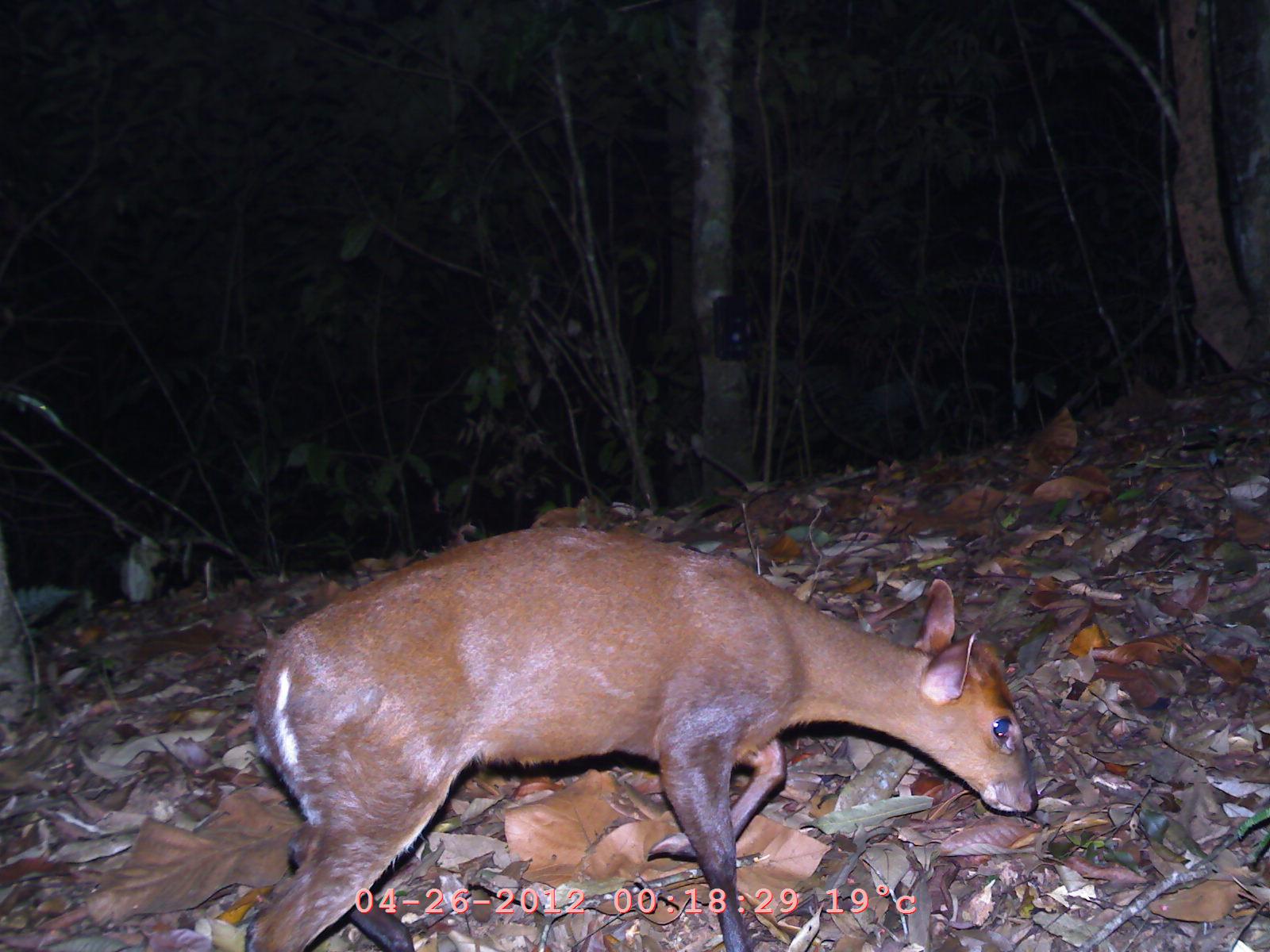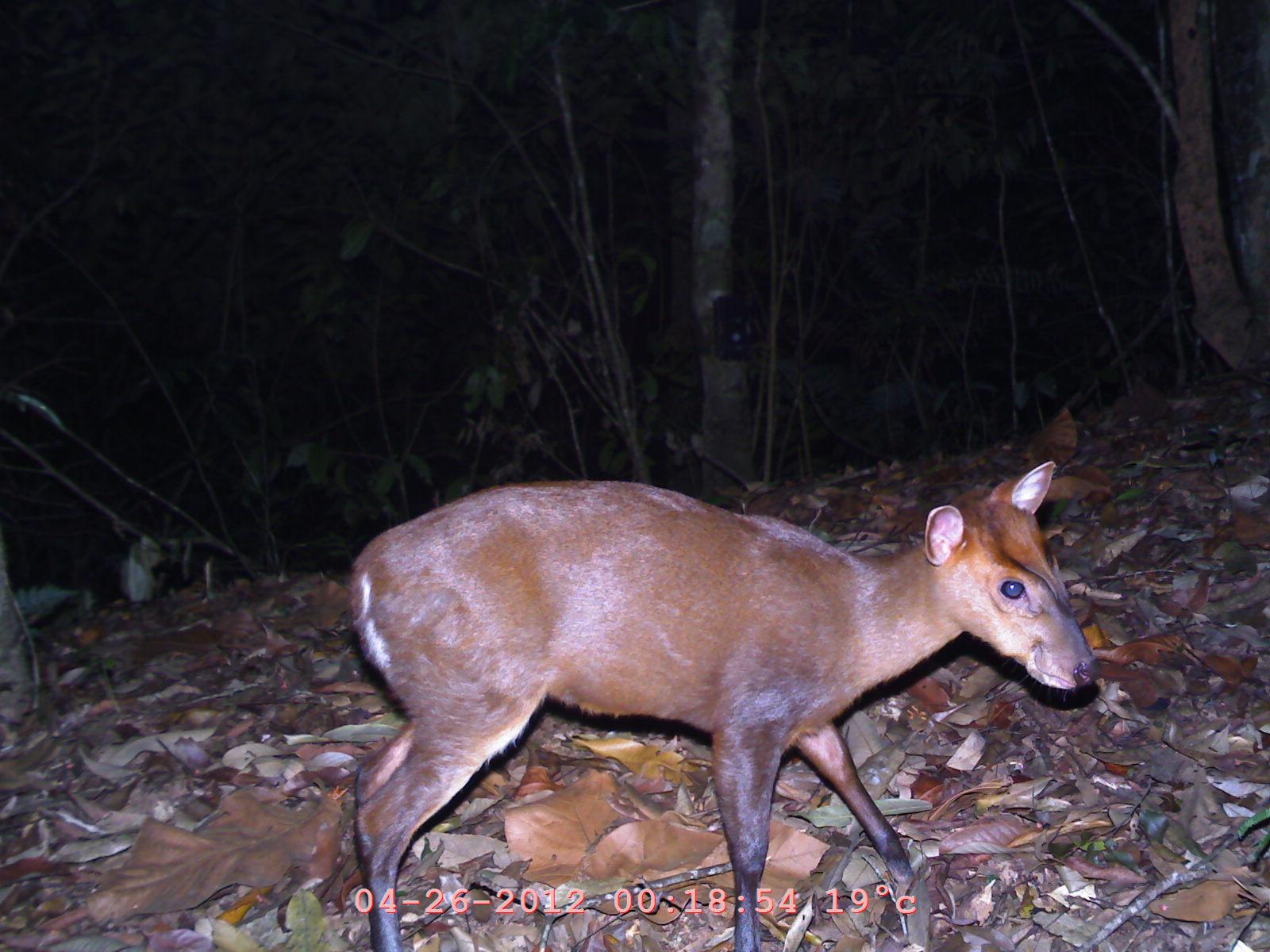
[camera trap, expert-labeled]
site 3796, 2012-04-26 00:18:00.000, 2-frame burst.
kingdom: Animalia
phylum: Chordata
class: Mammalia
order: Artiodactyla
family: Cervidae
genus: Muntiacus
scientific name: Muntiacus muntjak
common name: southern red muntjac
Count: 1.